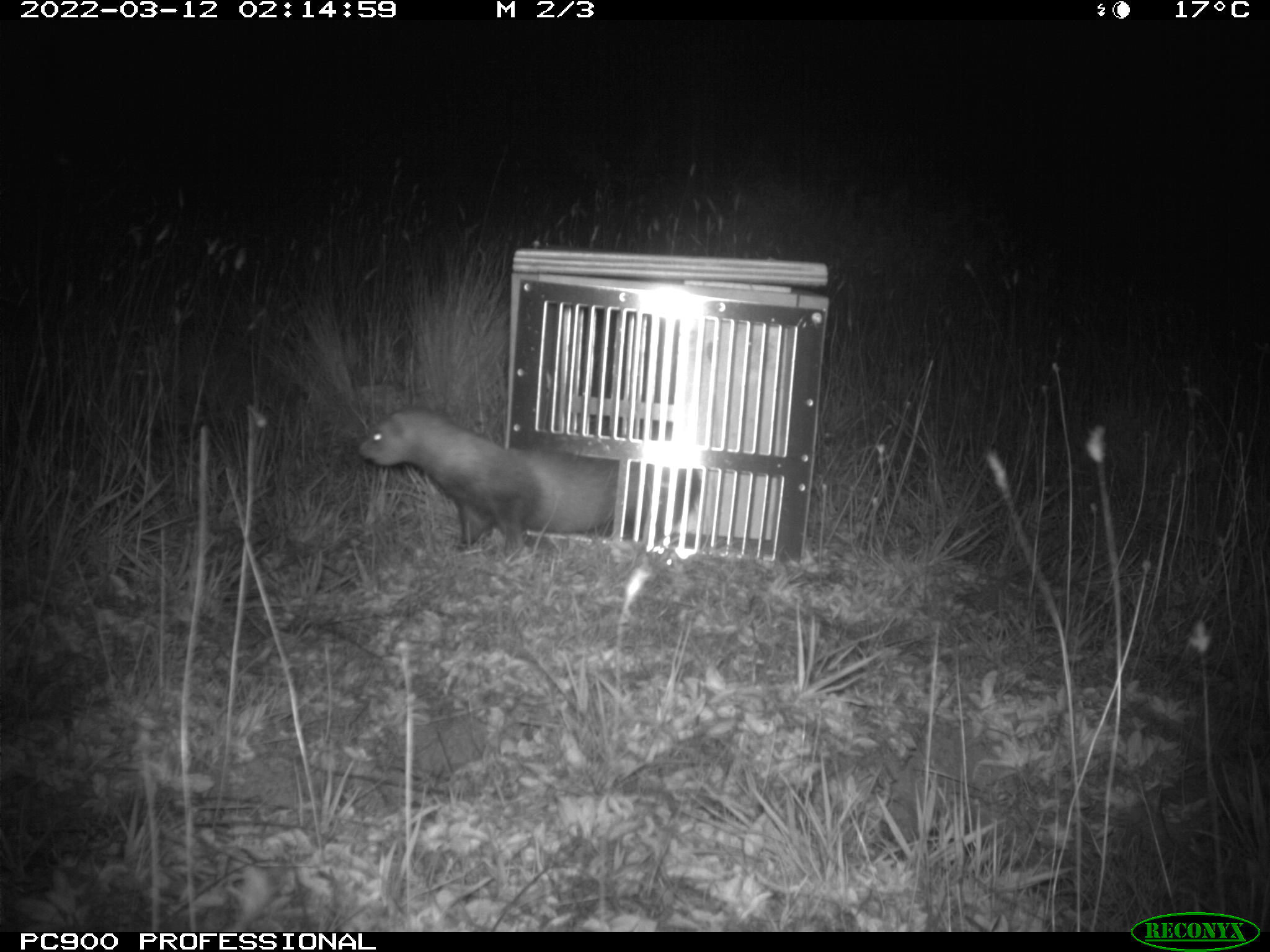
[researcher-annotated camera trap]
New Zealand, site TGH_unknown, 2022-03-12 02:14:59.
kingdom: Animalia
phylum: Chordata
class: Mammalia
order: Carnivora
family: Mustelidae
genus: Mustela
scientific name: Mustela furo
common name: ferret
Ferret (Mustela furo).